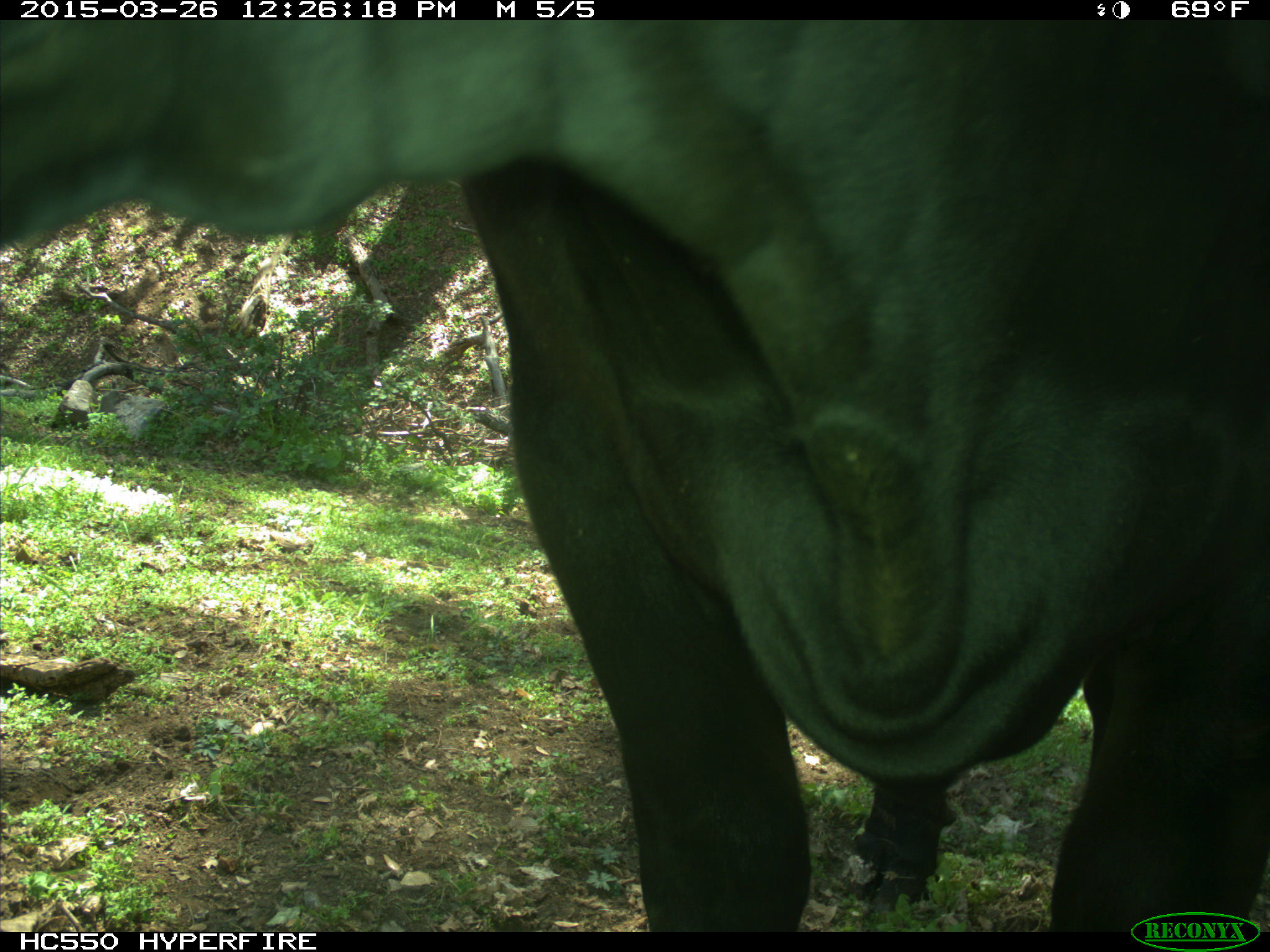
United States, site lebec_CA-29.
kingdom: Animalia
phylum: Chordata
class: Mammalia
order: Artiodactyla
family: Bovidae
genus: Bos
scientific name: Bos taurus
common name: domestic cow